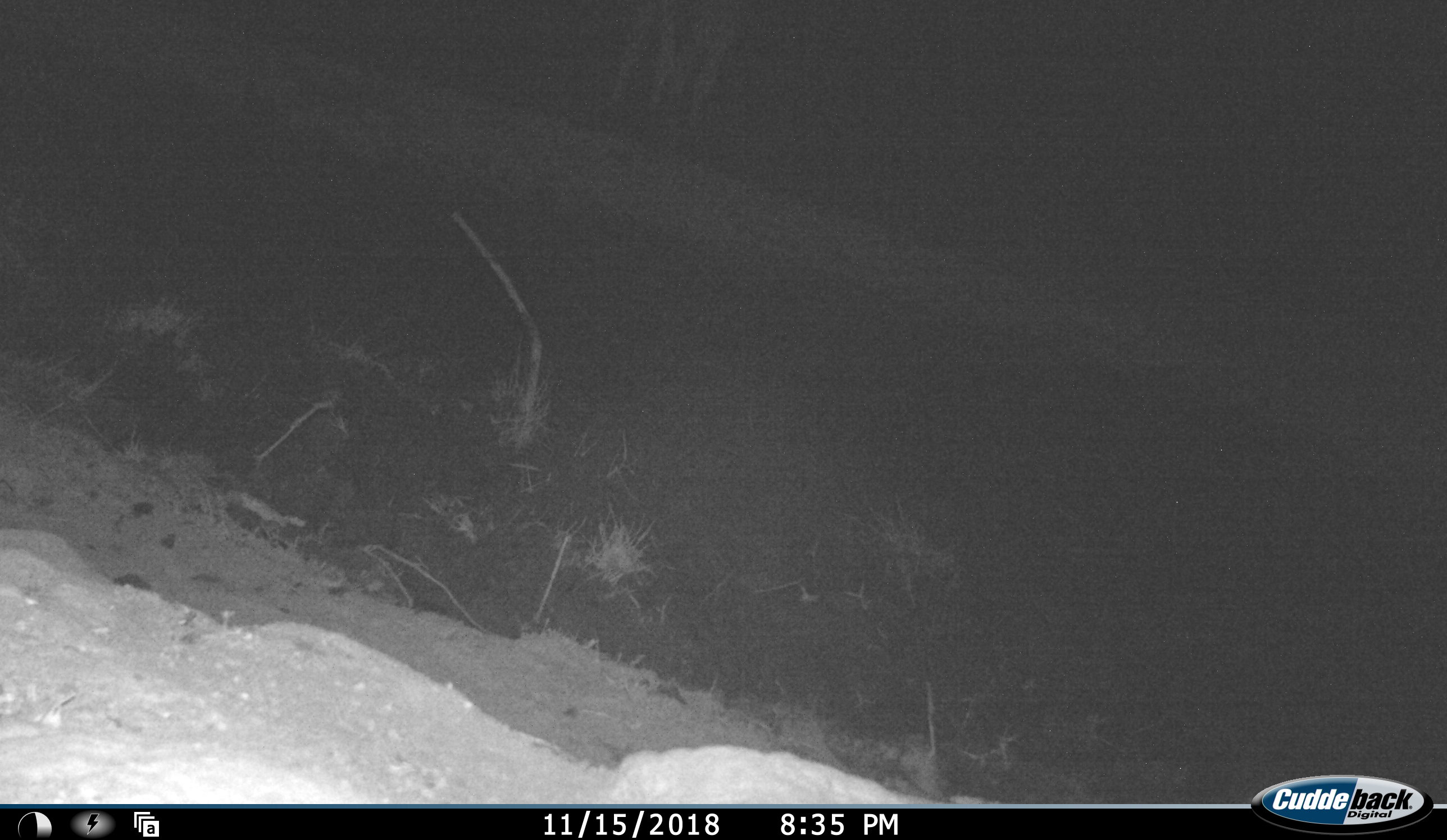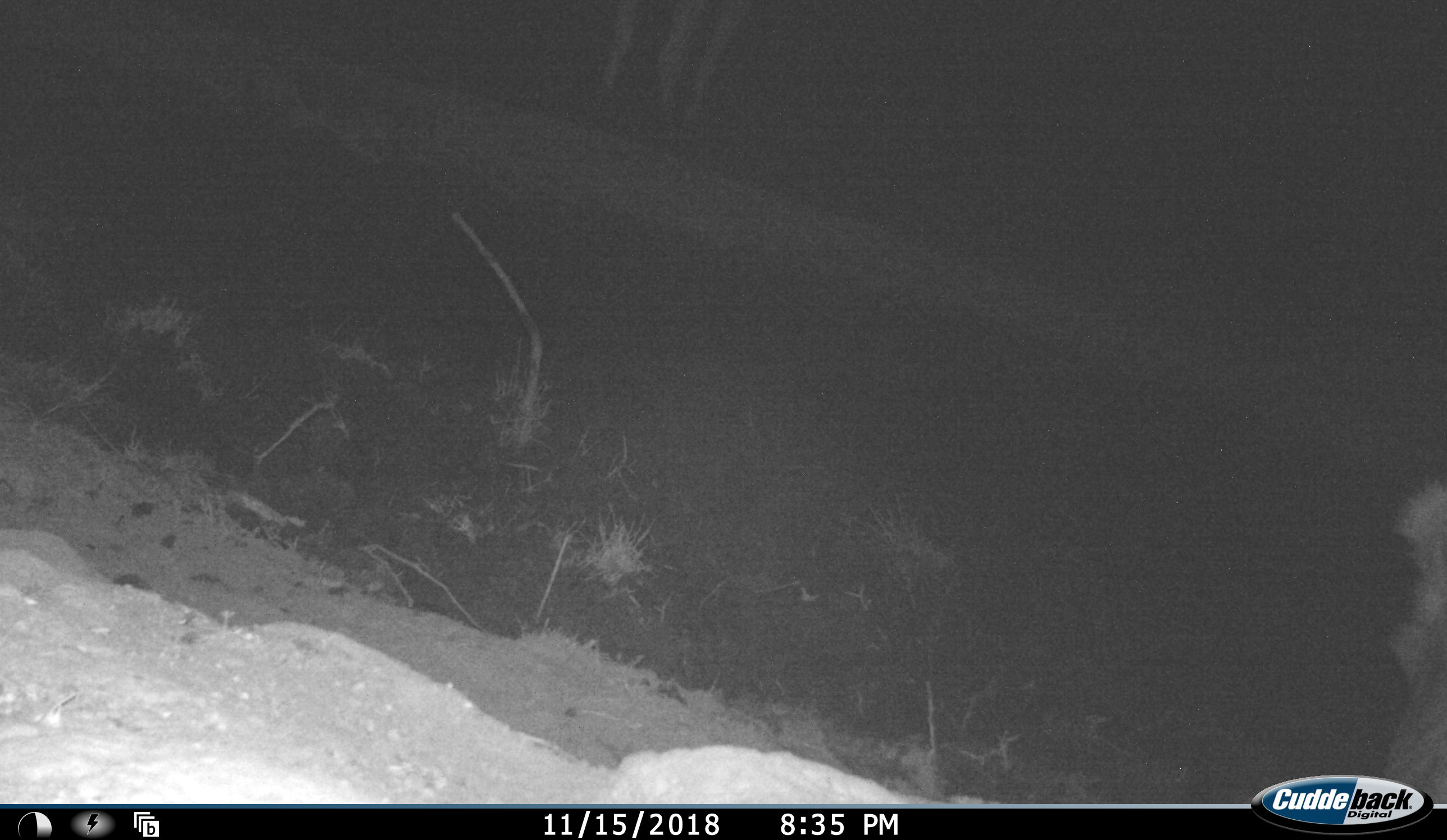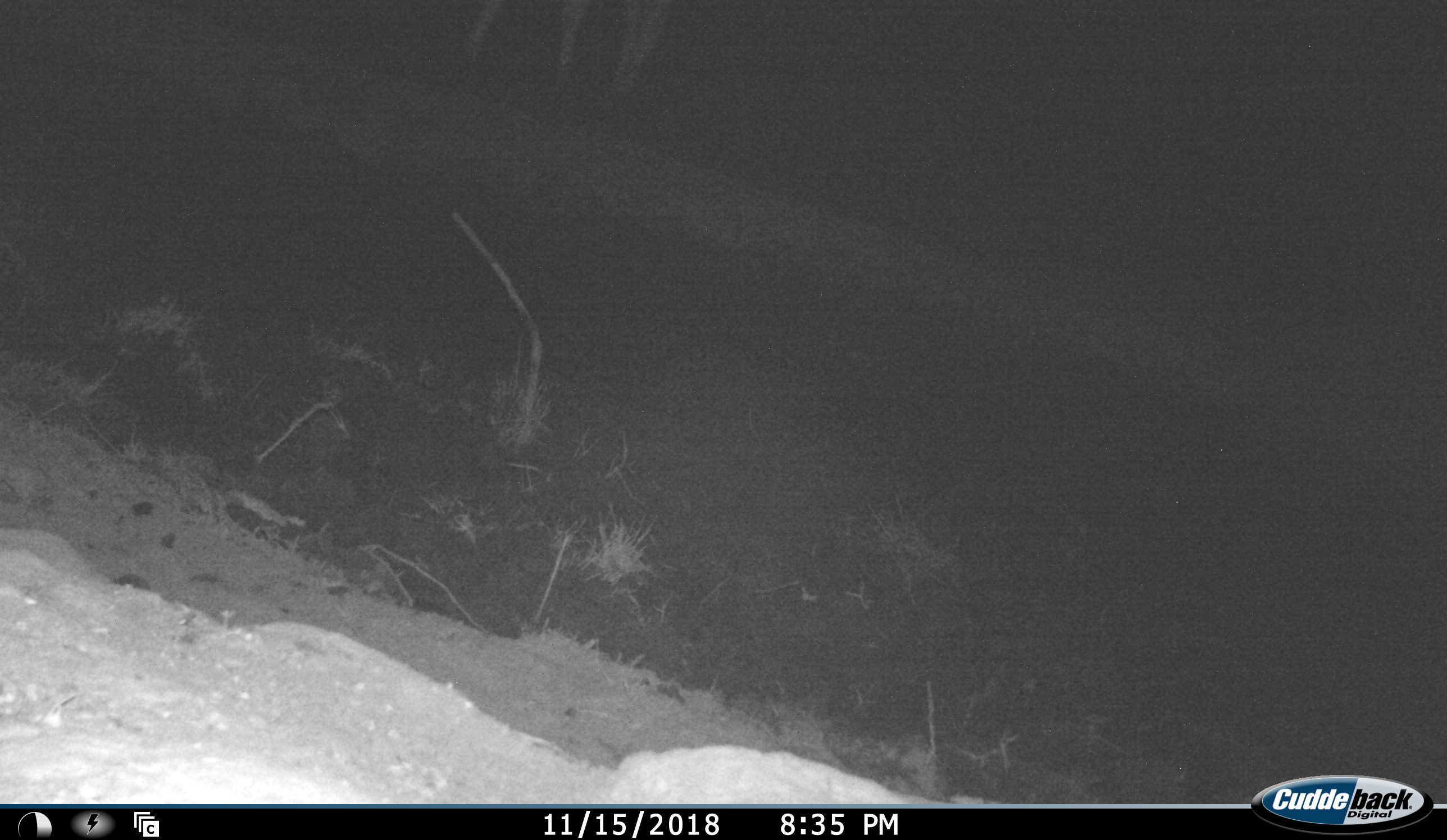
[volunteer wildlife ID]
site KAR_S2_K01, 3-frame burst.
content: unidentified animal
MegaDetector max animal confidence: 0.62